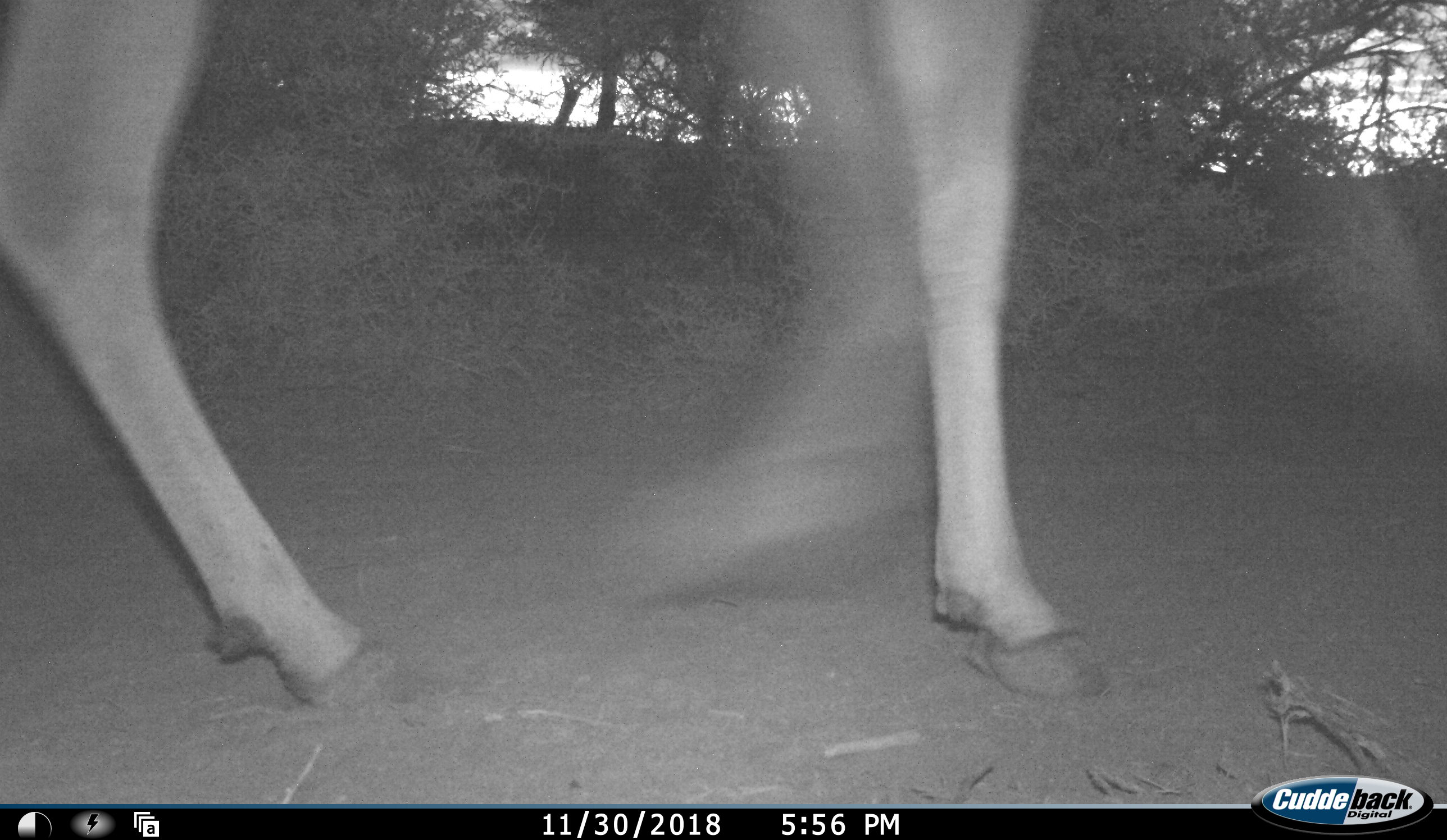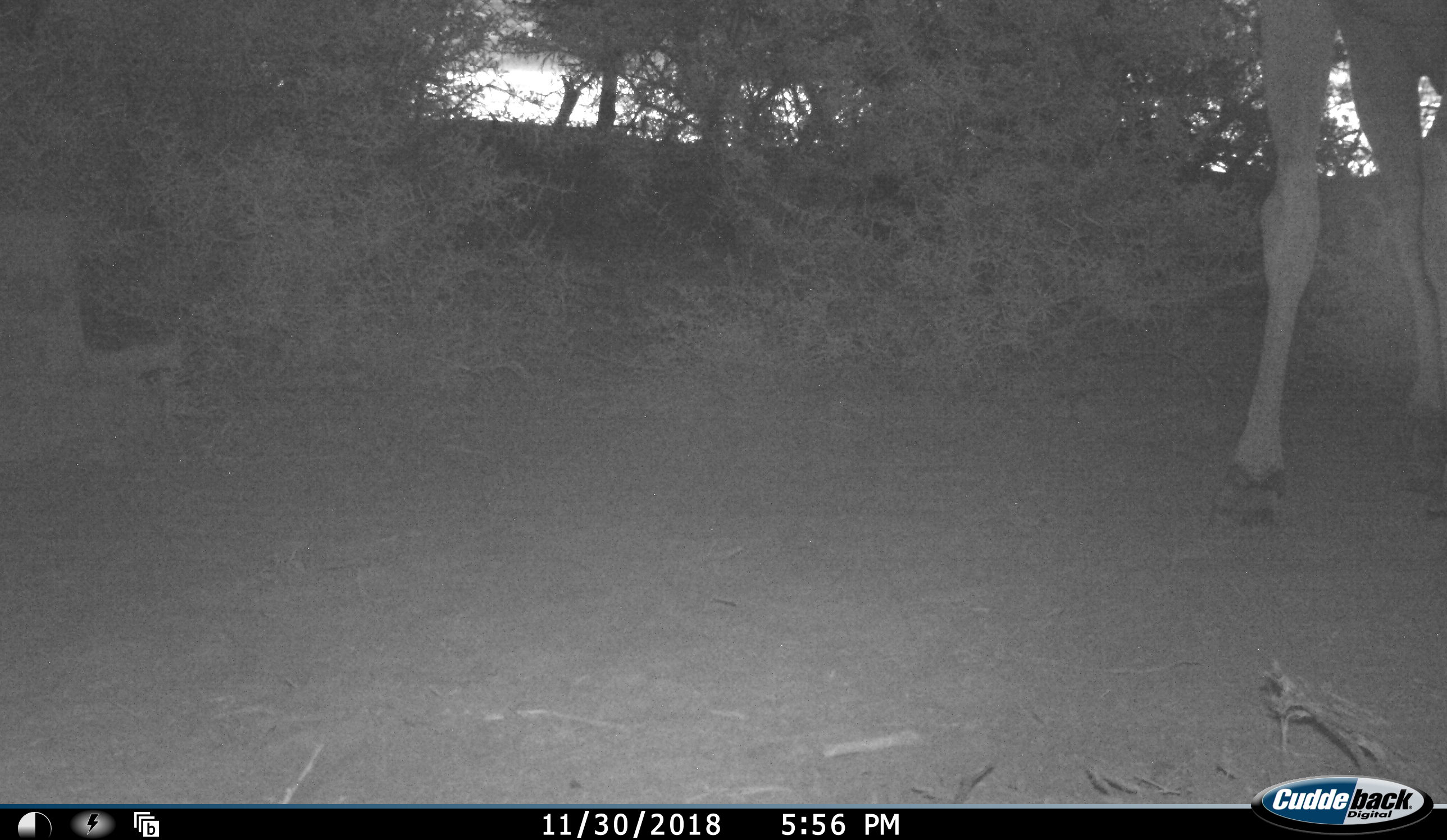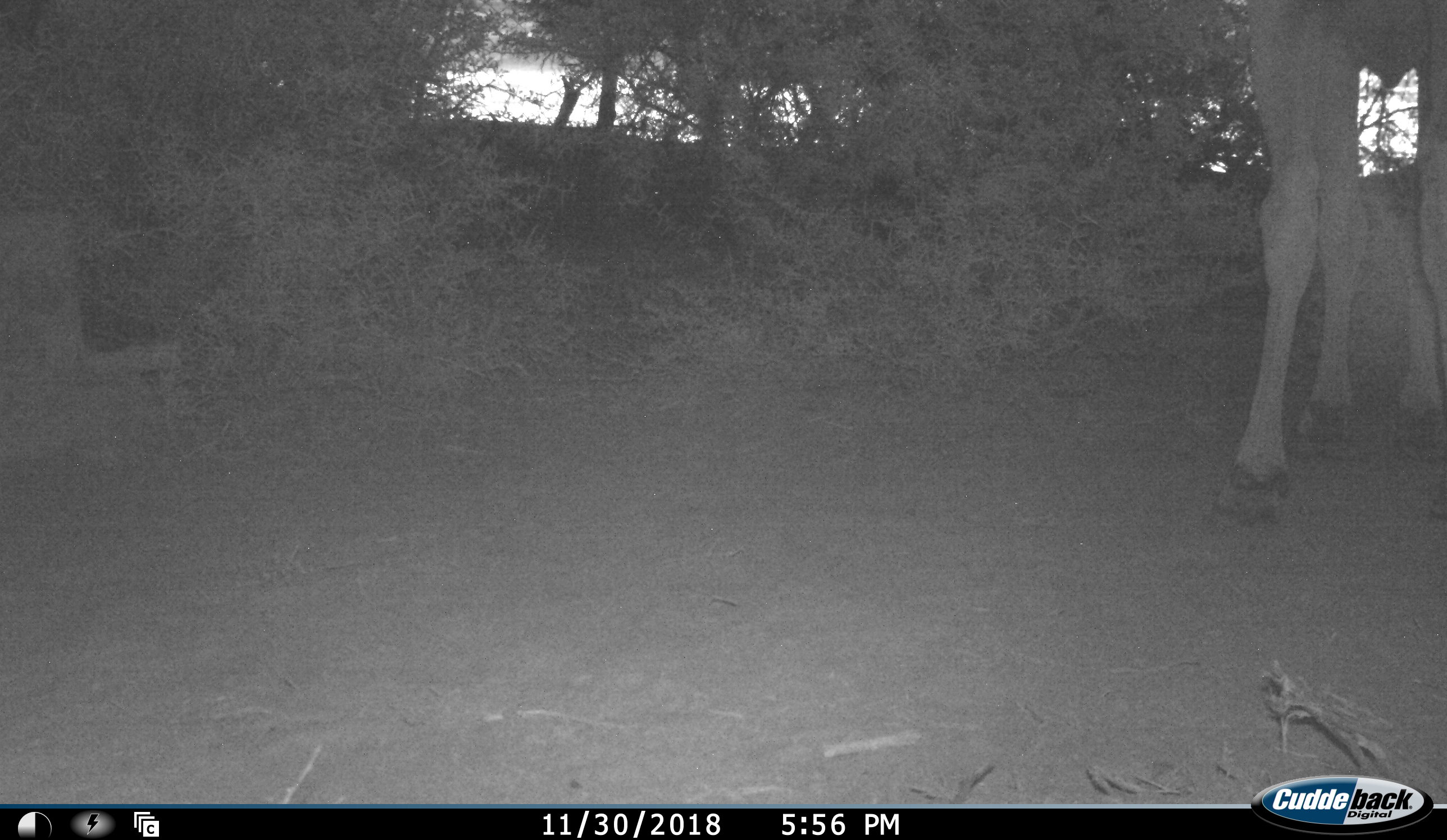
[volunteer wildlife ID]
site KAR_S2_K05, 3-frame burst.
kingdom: Animalia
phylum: Chordata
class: Mammalia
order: Artiodactyla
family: Bovidae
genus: Tragelaphus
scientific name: Tragelaphus oryx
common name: eland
Eland (Tragelaphus oryx), count 1. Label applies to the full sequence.